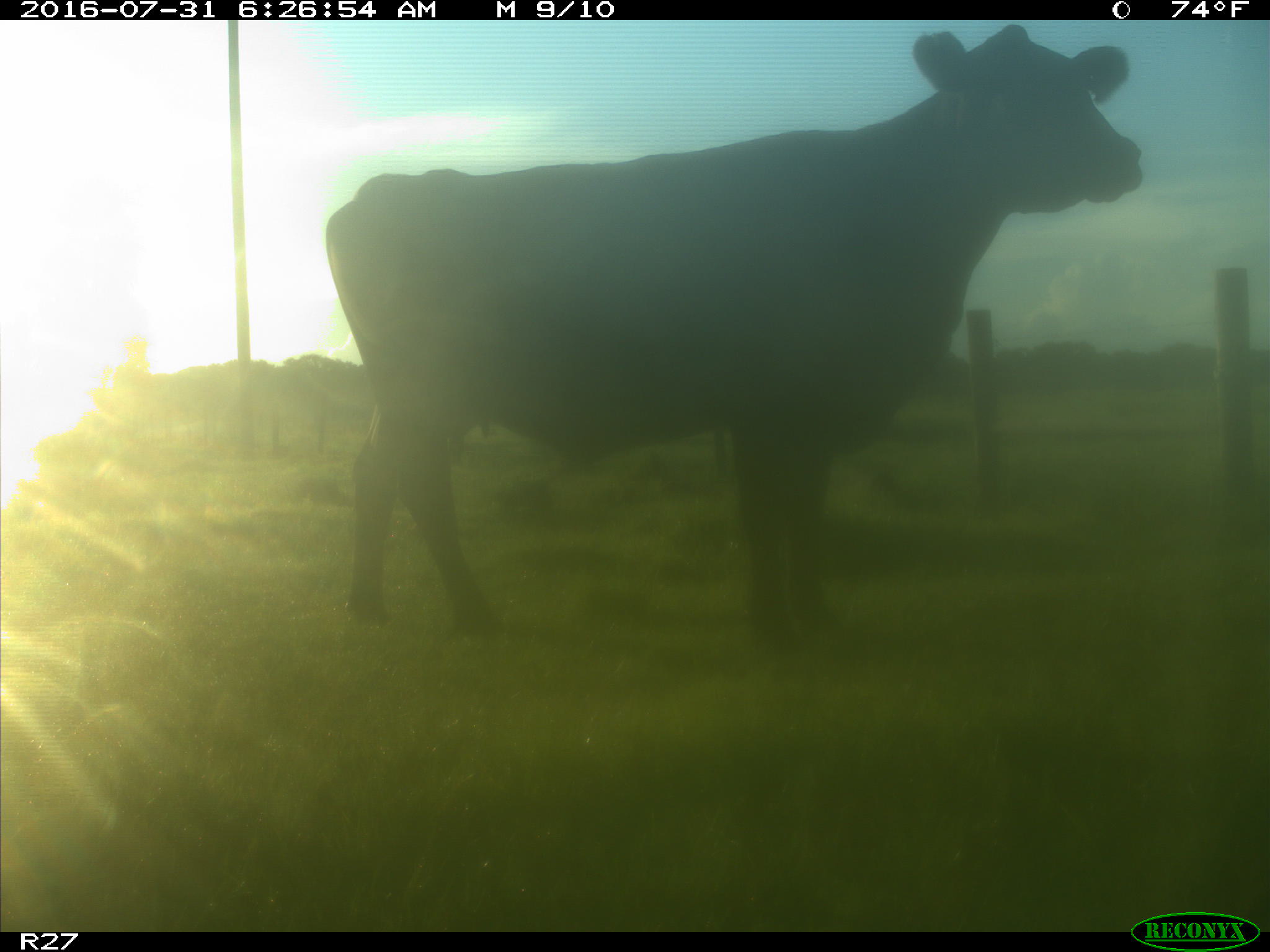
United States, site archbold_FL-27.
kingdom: Animalia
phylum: Chordata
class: Mammalia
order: Artiodactyla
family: Bovidae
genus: Bos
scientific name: Bos taurus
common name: domestic cow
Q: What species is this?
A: Bos taurus (domestic cow).